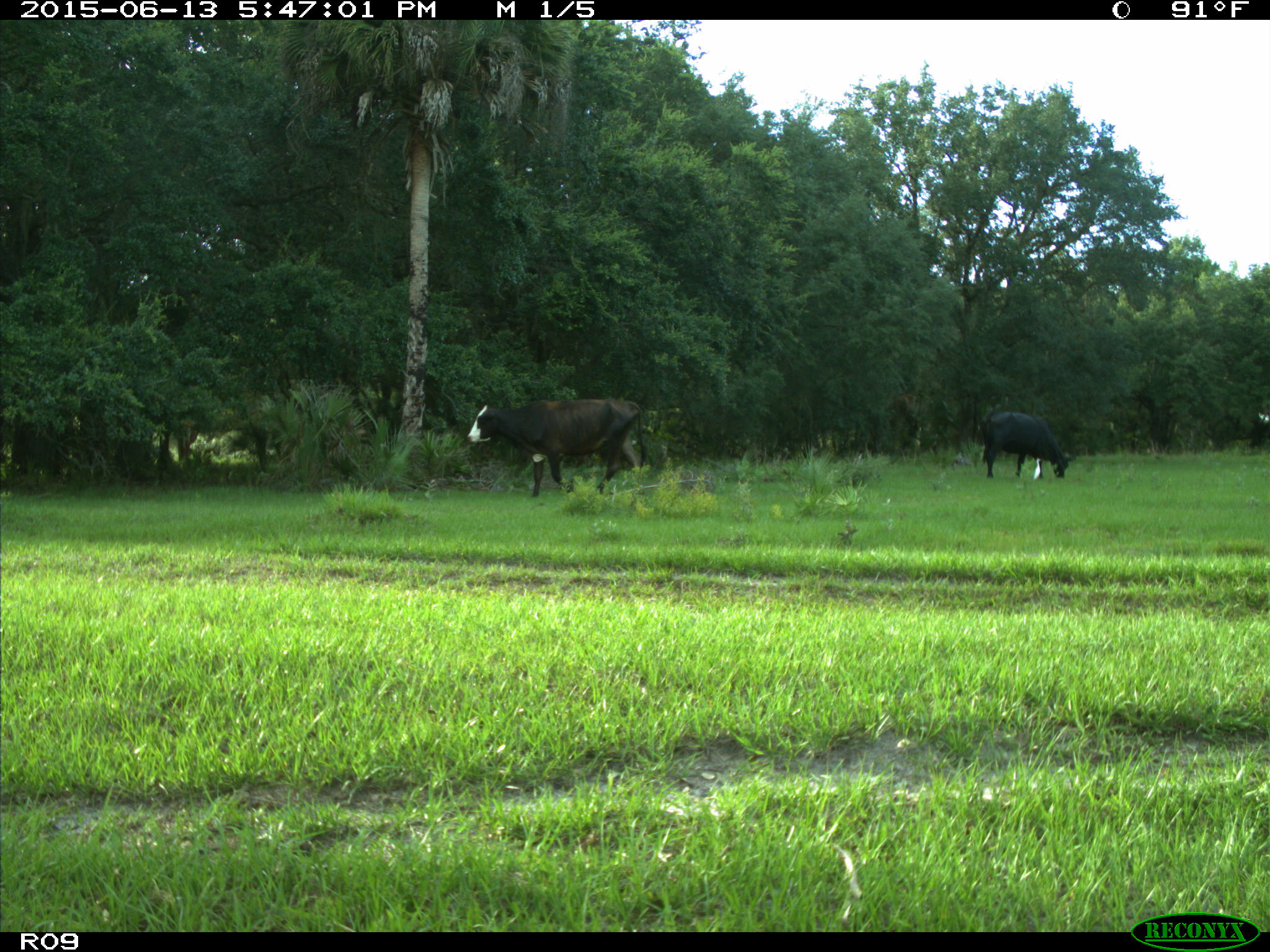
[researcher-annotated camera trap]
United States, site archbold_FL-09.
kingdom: Animalia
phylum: Chordata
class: Mammalia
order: Artiodactyla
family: Bovidae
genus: Bos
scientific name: Bos taurus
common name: domestic cow